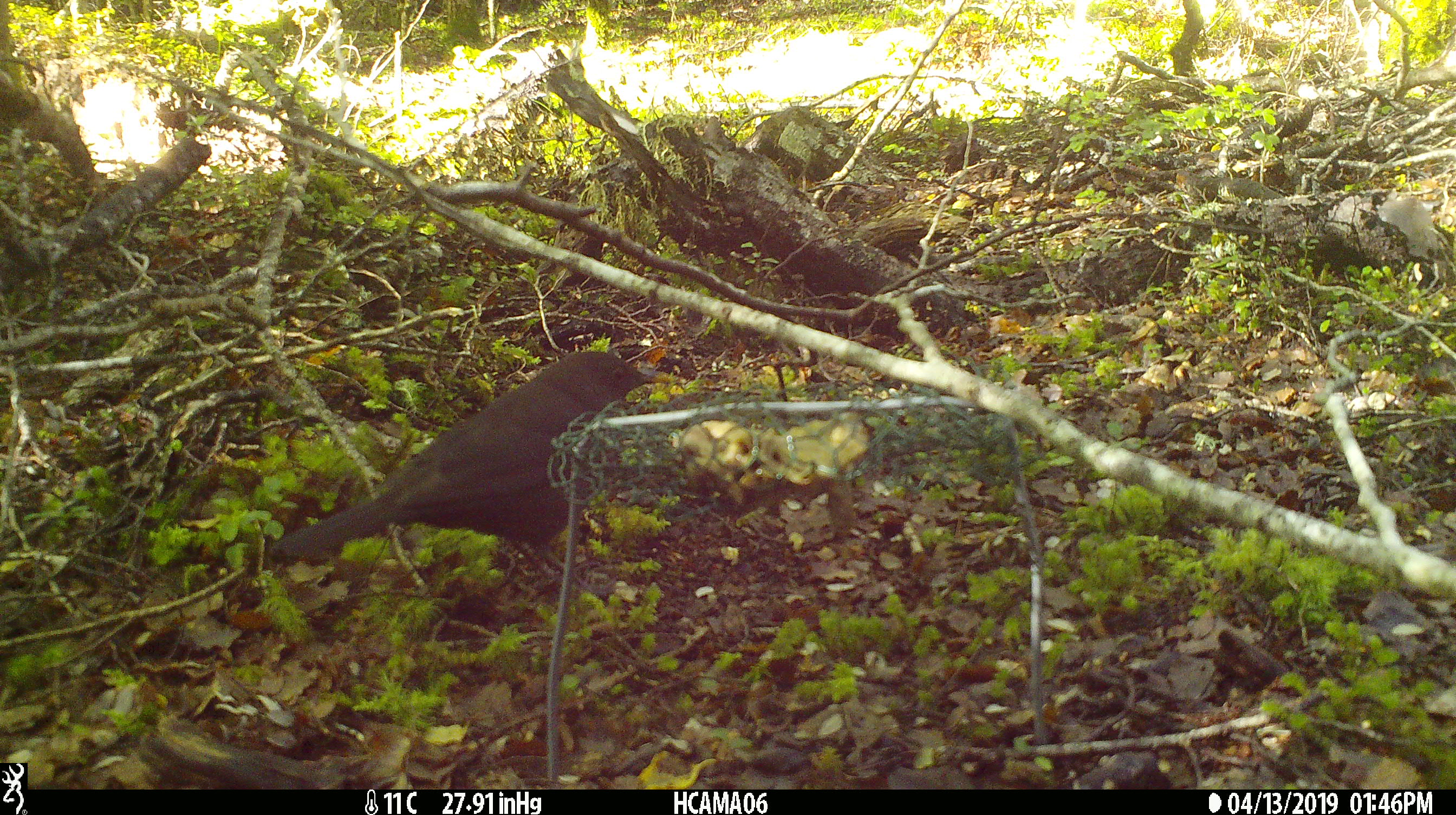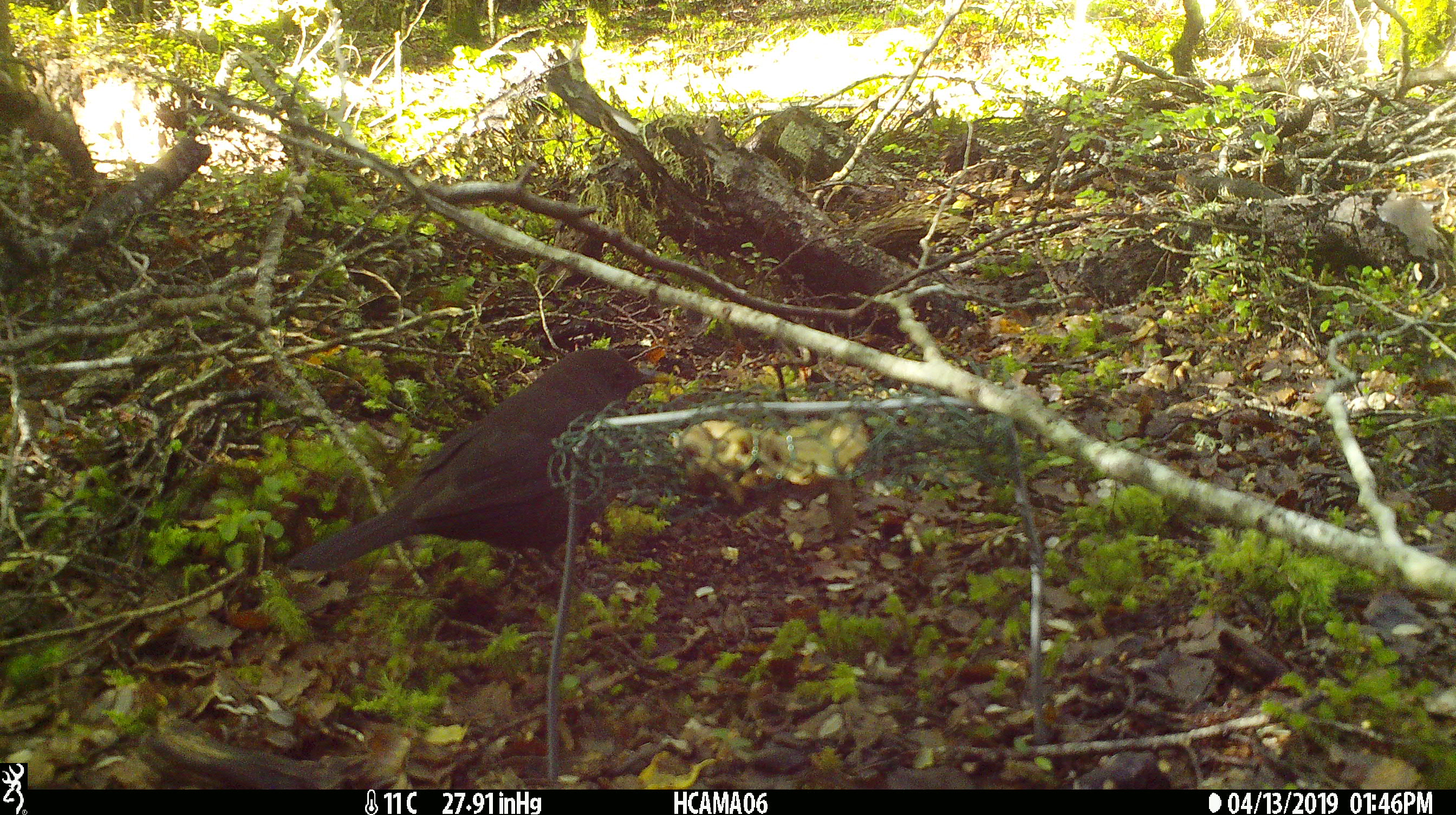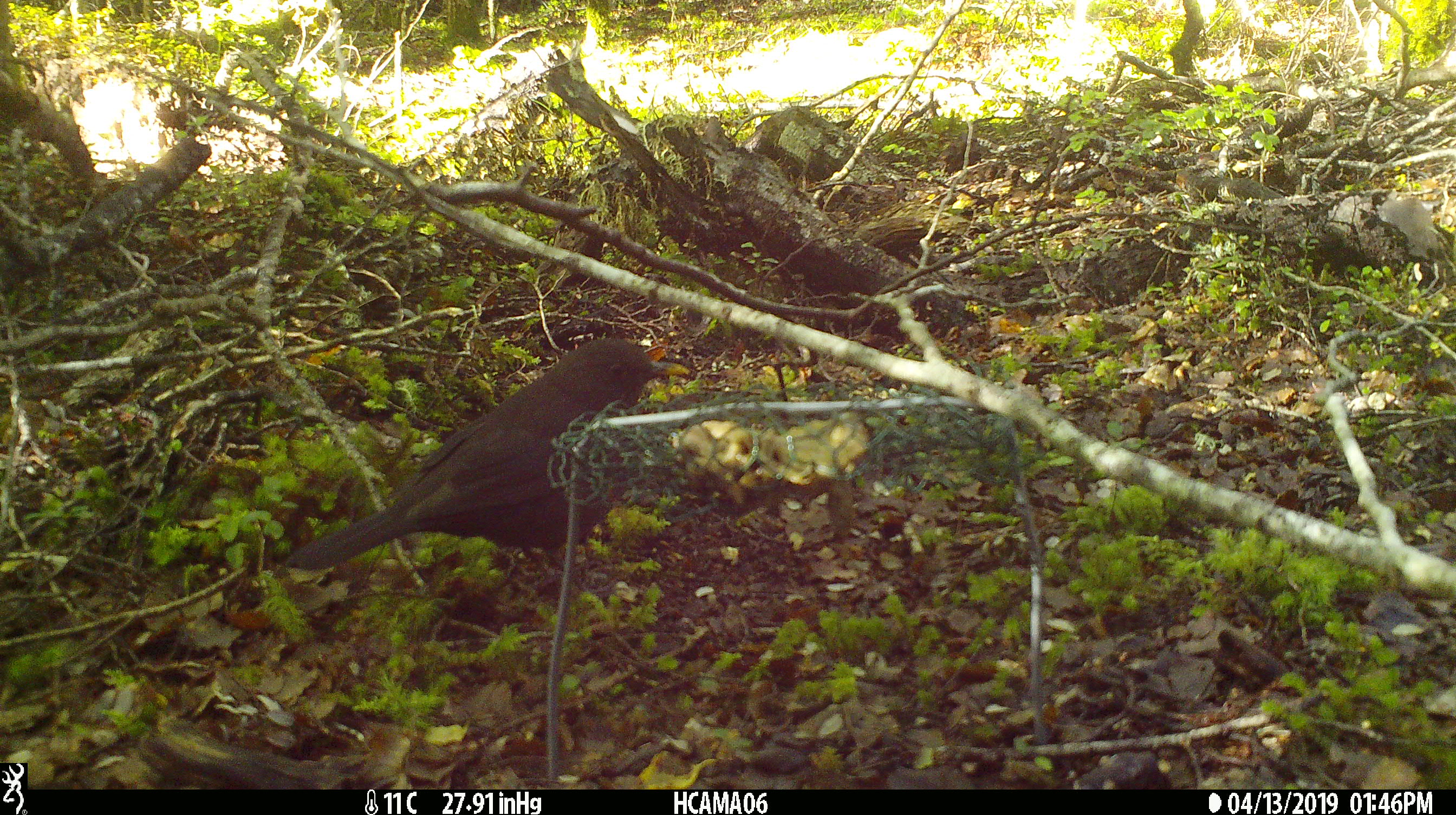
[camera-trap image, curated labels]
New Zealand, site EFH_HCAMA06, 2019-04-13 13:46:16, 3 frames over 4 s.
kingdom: Animalia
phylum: Chordata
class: Aves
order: Passeriformes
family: Turdidae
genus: Turdus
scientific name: Turdus merula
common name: eurasian blackbird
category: blackbird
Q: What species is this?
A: Blackbird (eurasian blackbird) (Turdus merula).